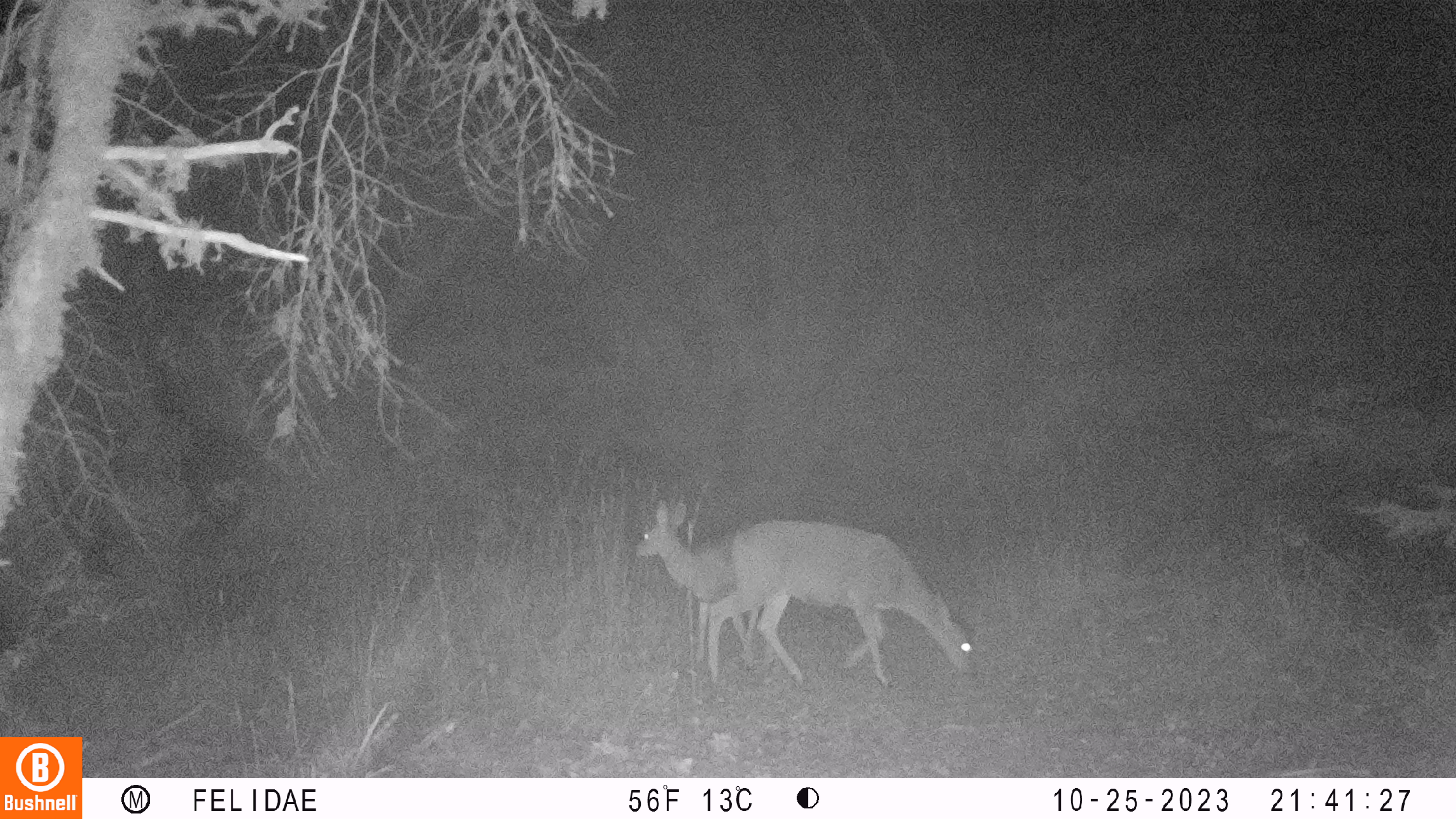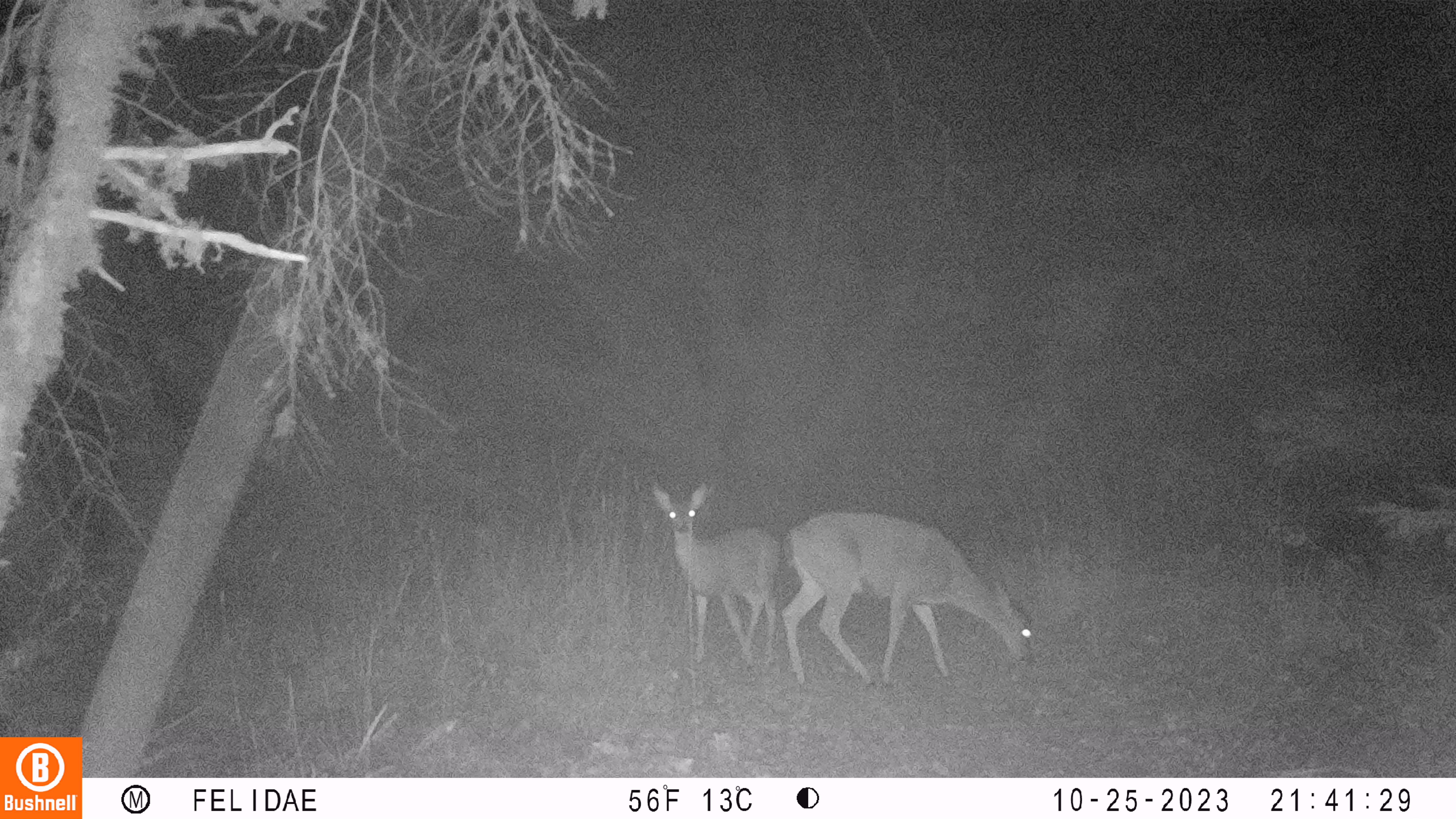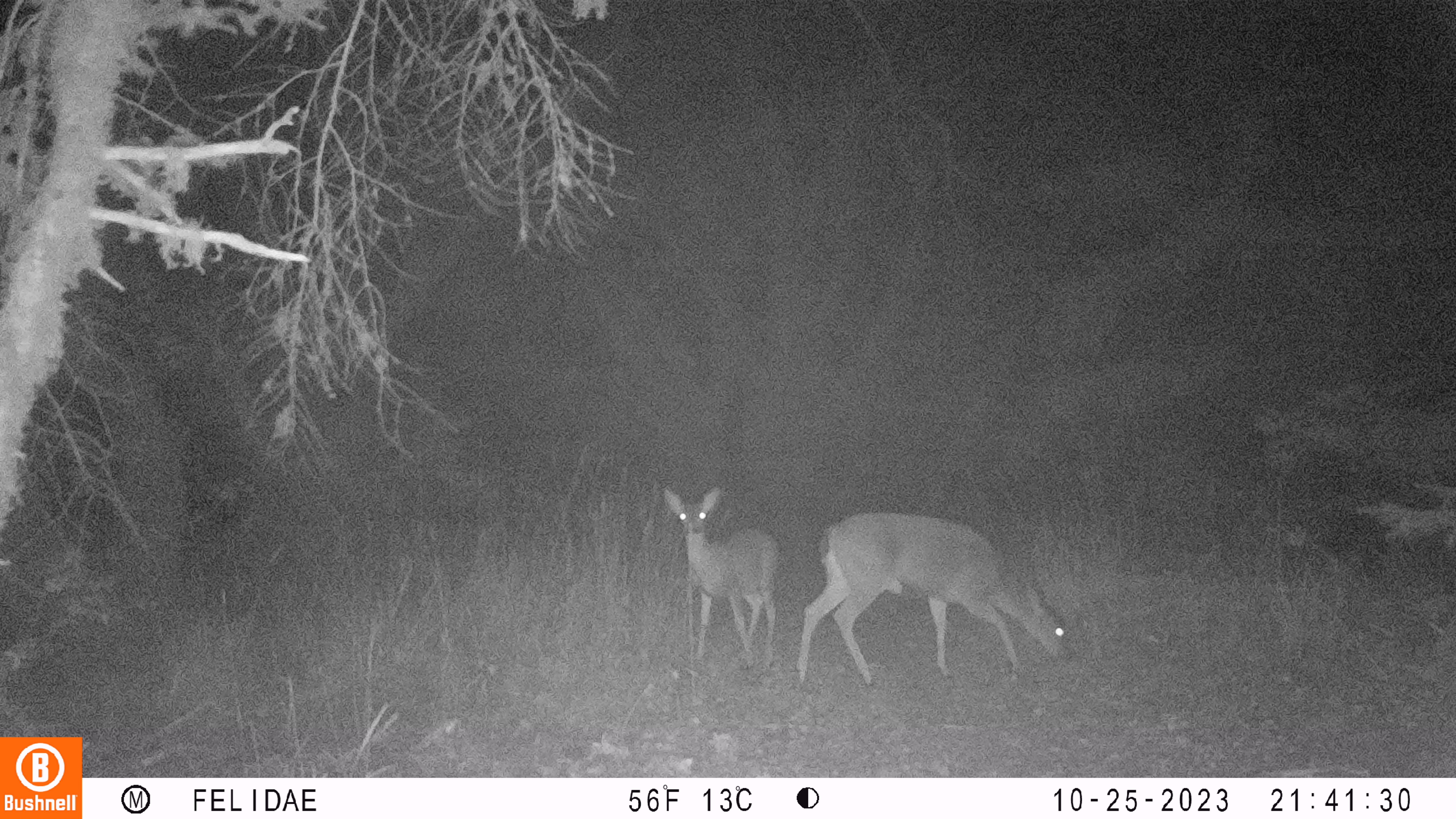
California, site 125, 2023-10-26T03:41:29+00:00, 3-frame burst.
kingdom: Animalia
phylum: Chordata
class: Mammalia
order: Artiodactyla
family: Cervidae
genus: Odocoileus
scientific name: Odocoileus hemionus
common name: mule deer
Mule deer (Odocoileus hemionus).